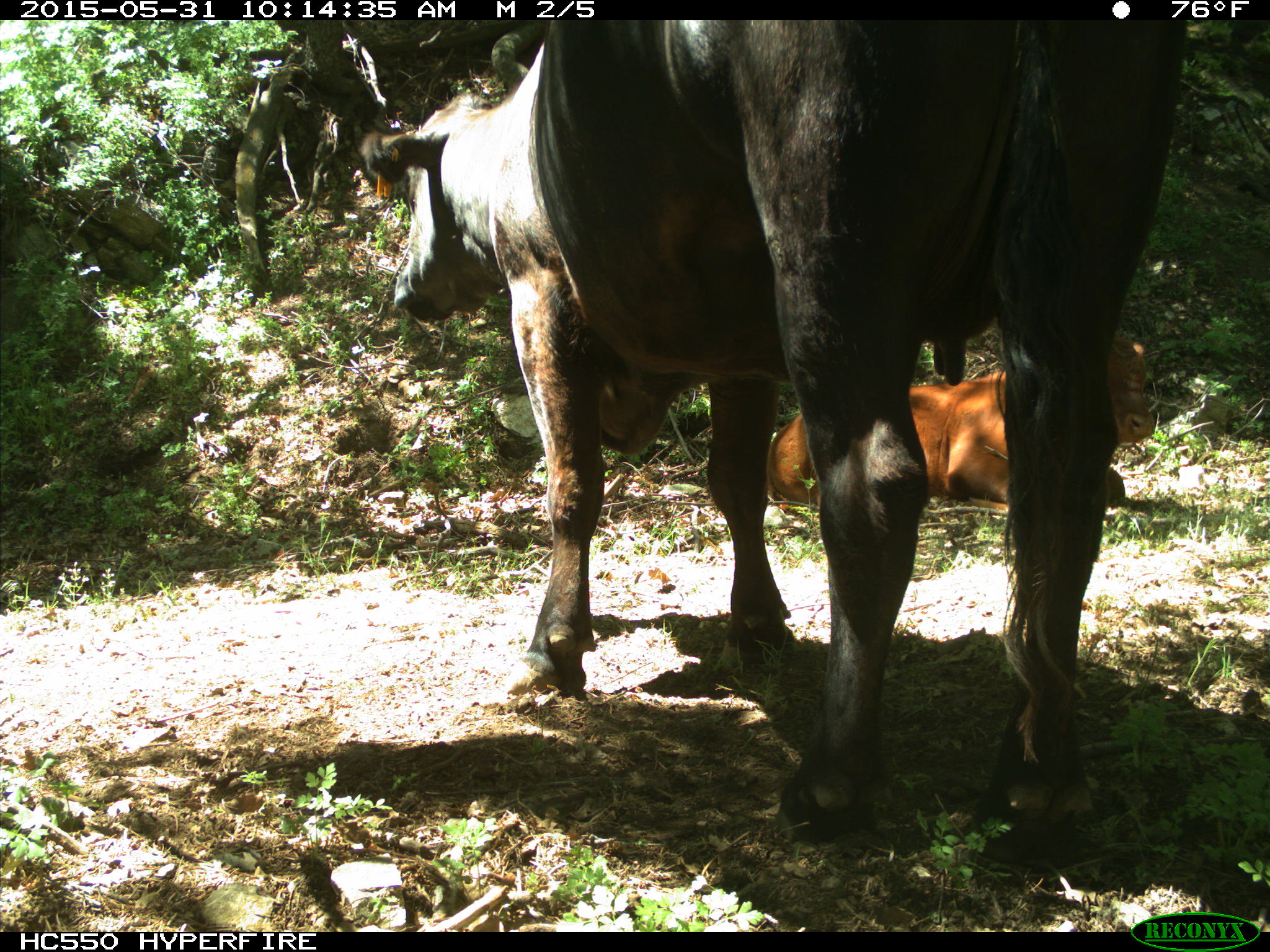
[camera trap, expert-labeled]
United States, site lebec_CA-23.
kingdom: Animalia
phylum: Chordata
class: Mammalia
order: Artiodactyla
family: Bovidae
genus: Bos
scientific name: Bos taurus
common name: domestic cow